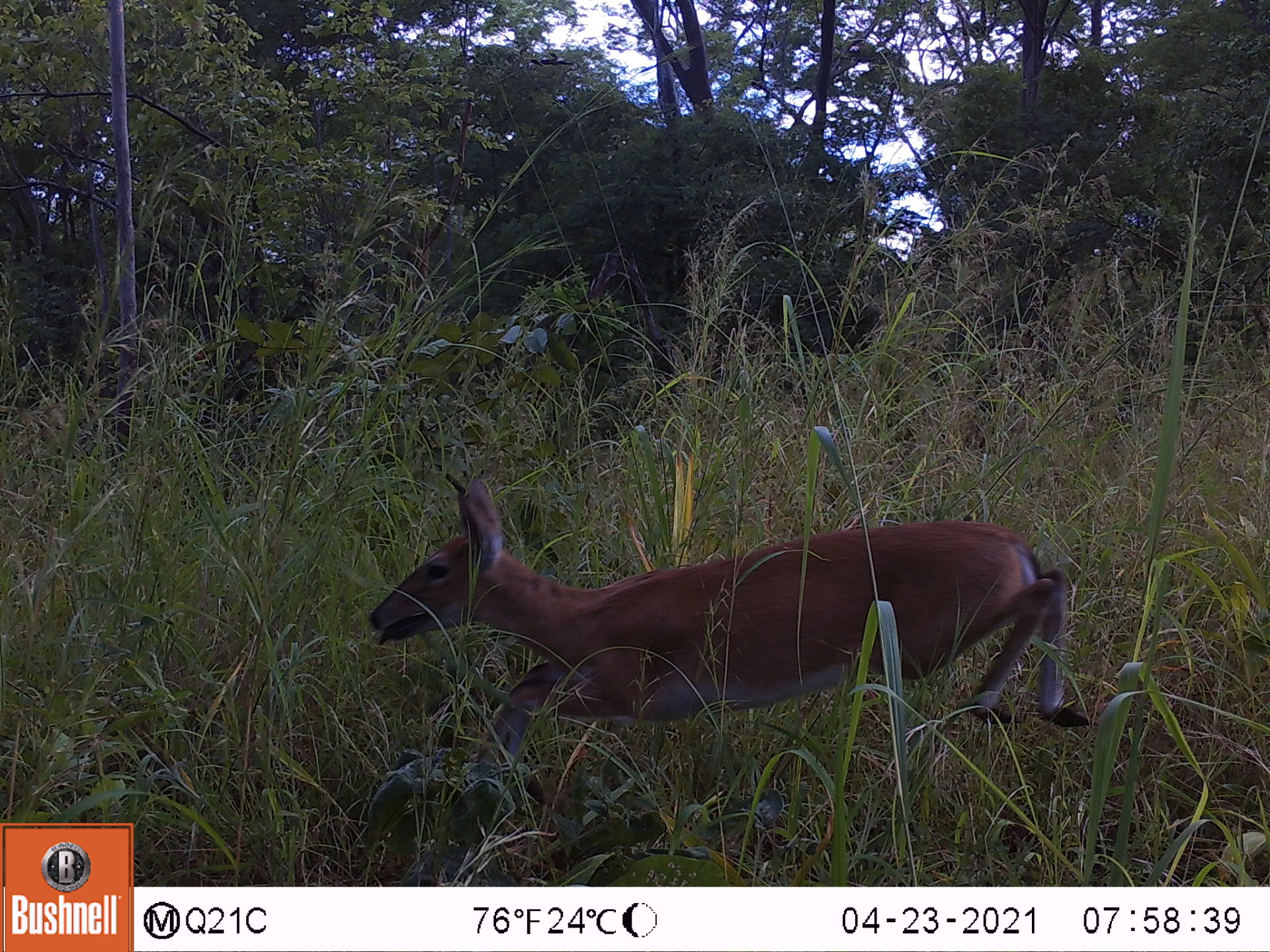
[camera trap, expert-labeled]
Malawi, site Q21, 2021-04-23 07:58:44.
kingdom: Animalia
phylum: Chordata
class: Mammalia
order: Artiodactyla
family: Bovidae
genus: Sylvicapra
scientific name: Sylvicapra grimmia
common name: common duiker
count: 1